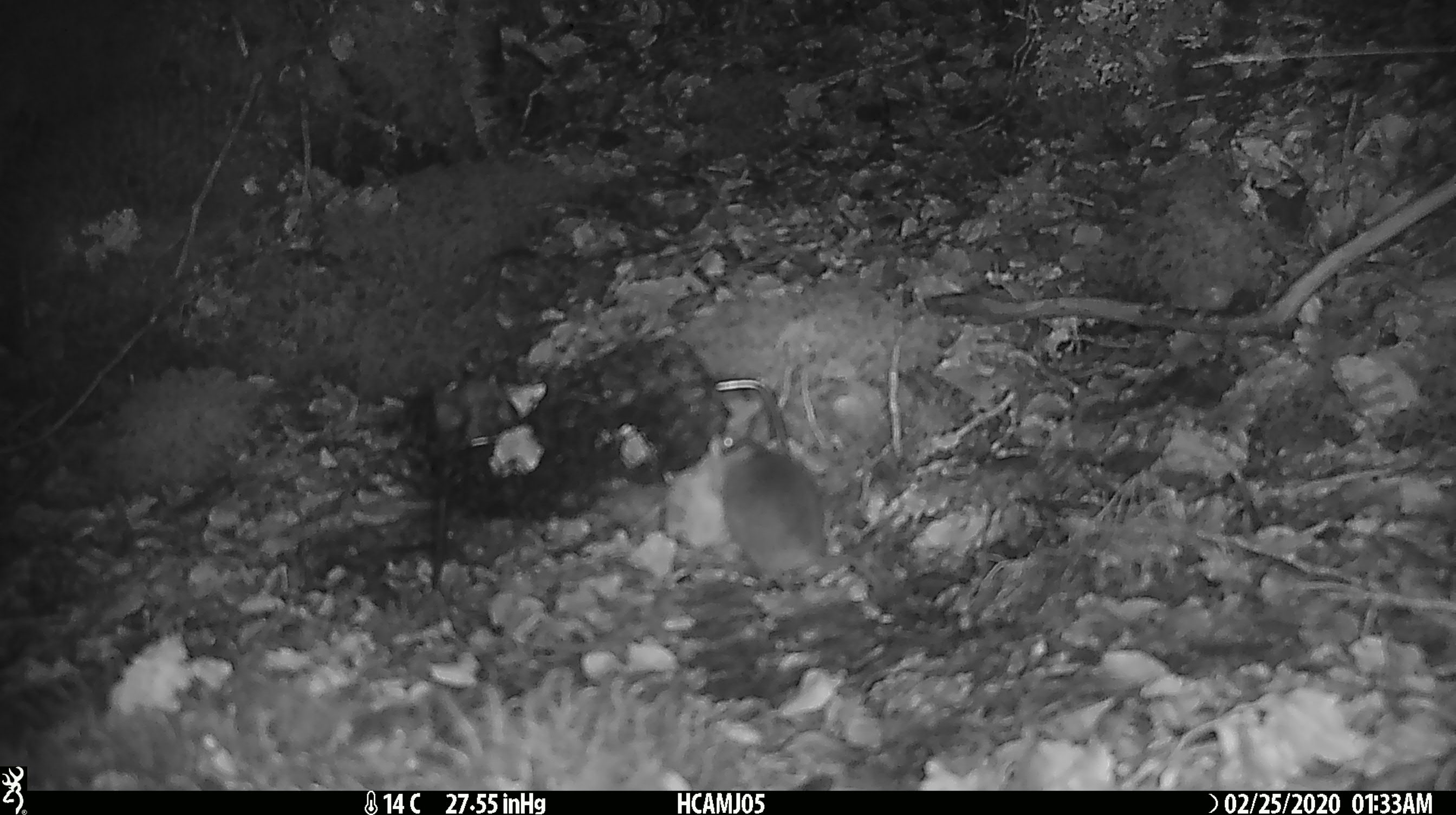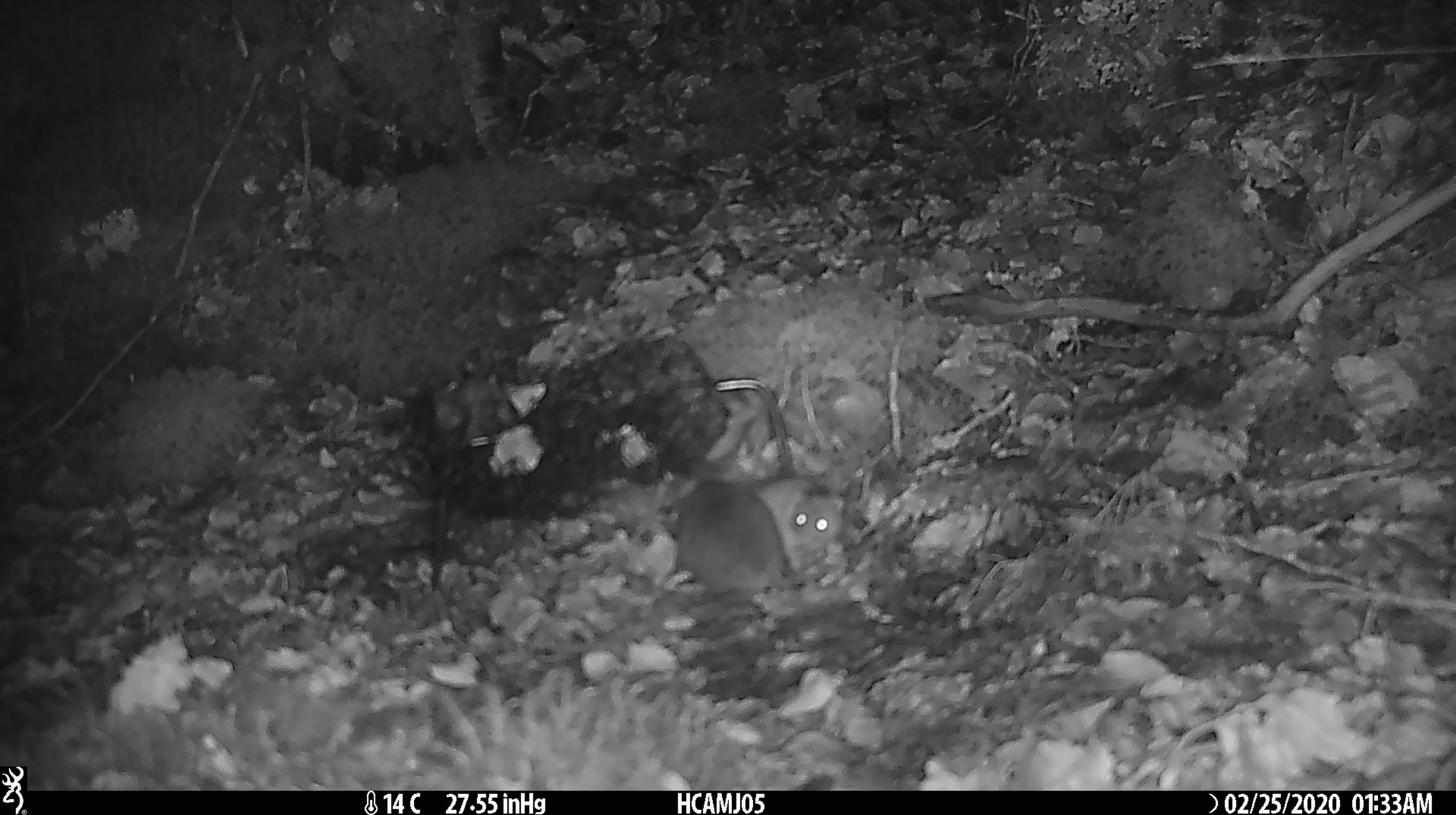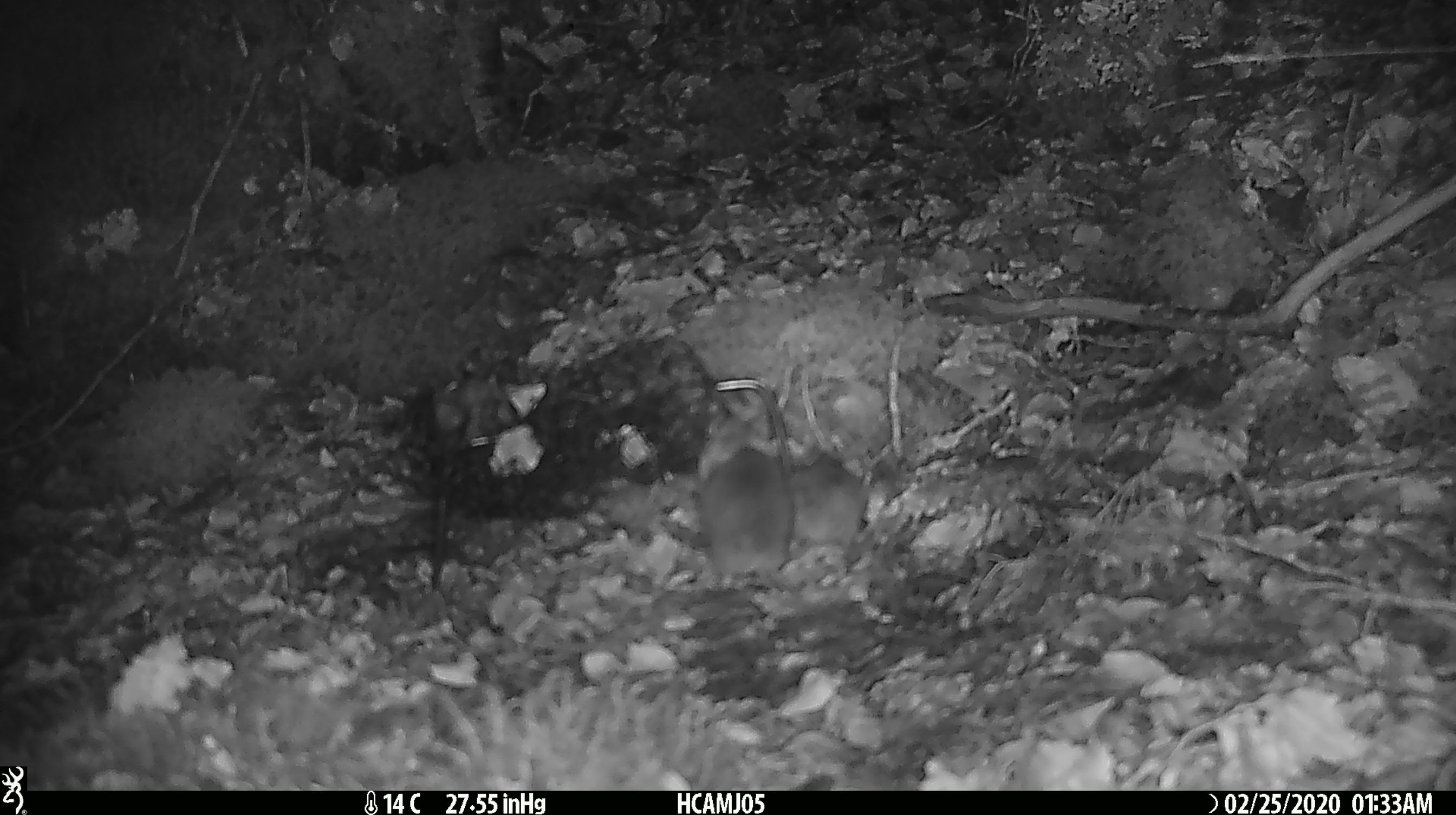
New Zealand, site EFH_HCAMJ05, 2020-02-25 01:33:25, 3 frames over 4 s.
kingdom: Animalia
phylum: Chordata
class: Mammalia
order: Rodentia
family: Muridae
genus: Mus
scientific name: Mus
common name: mouse